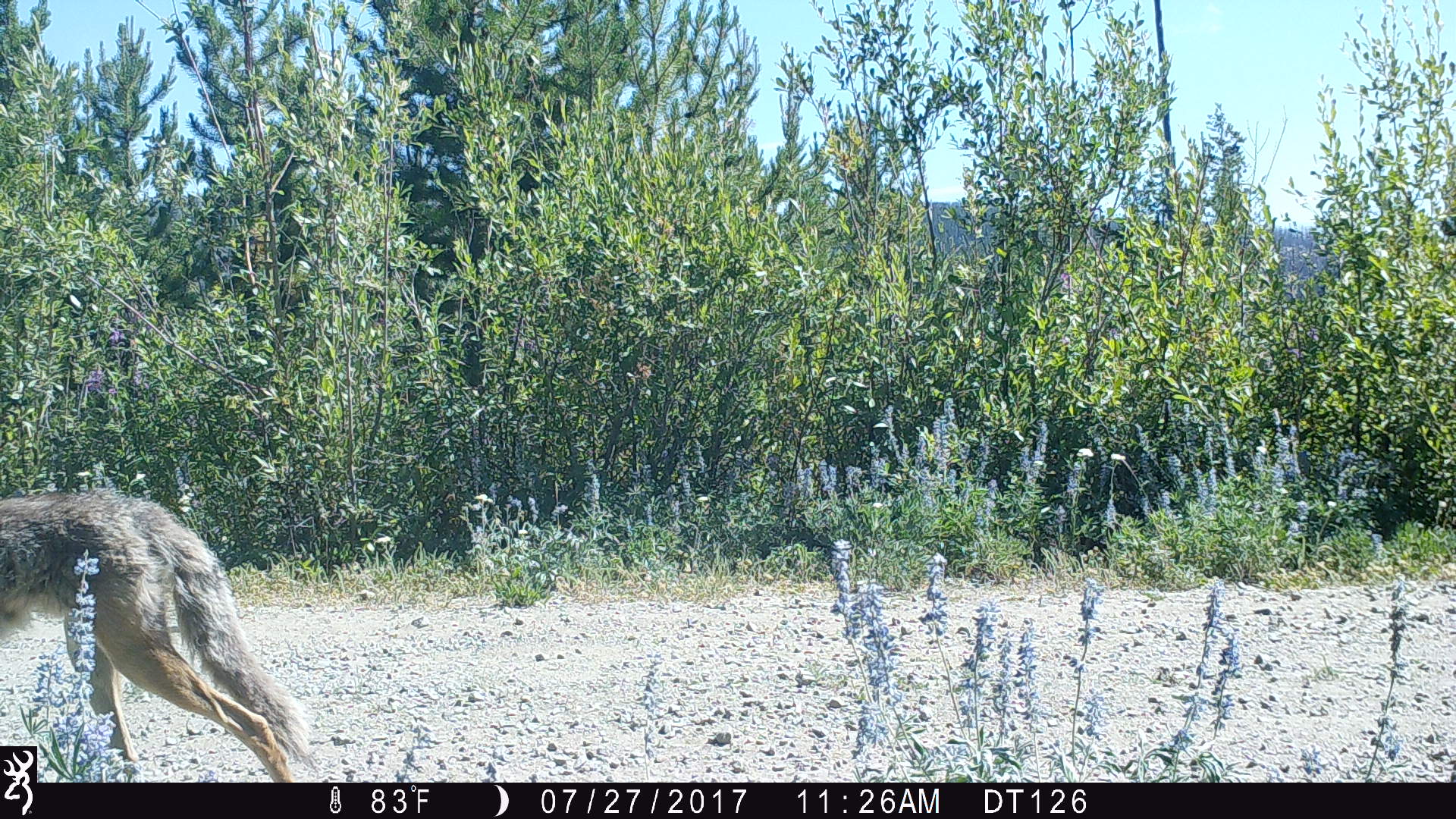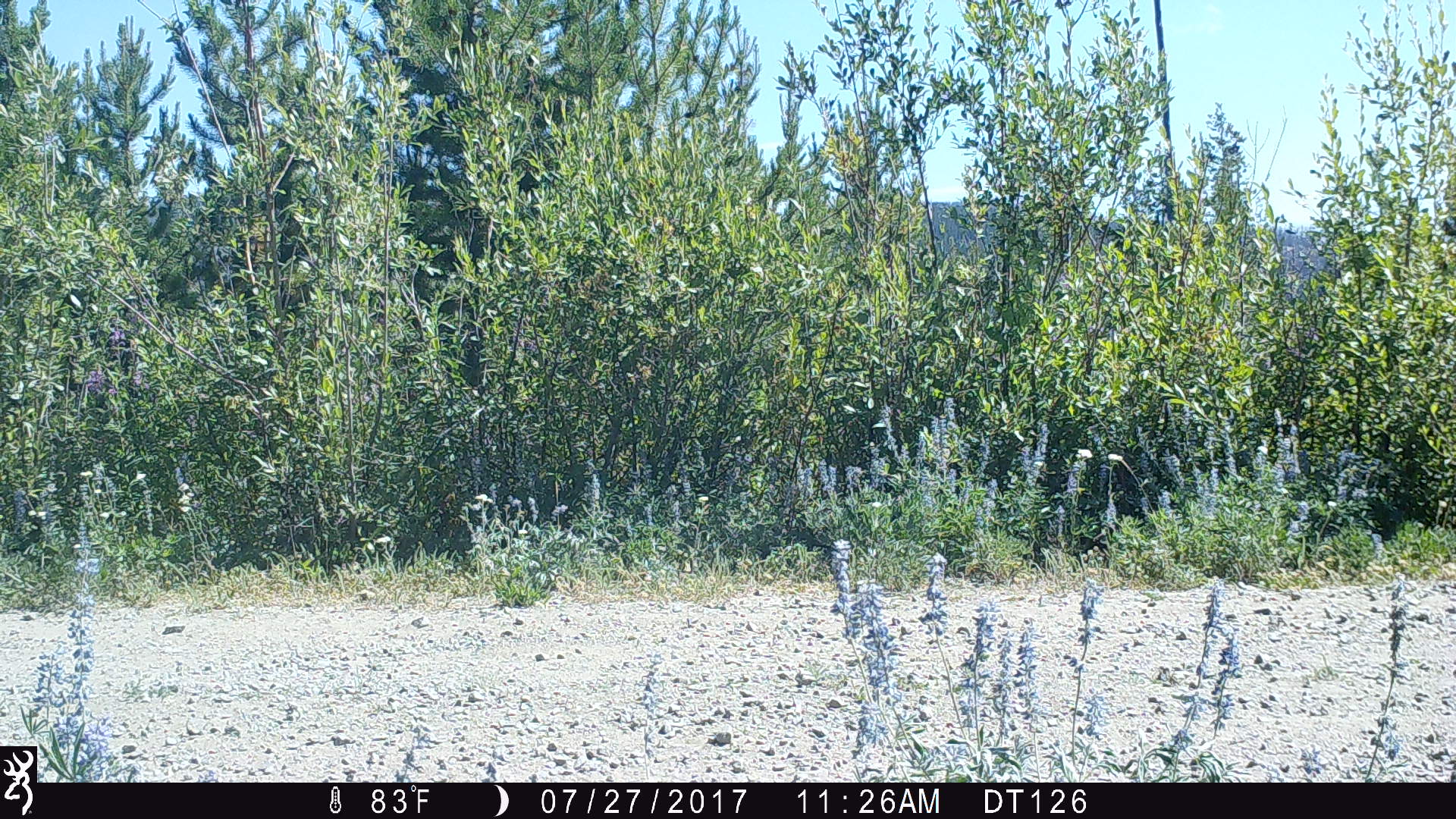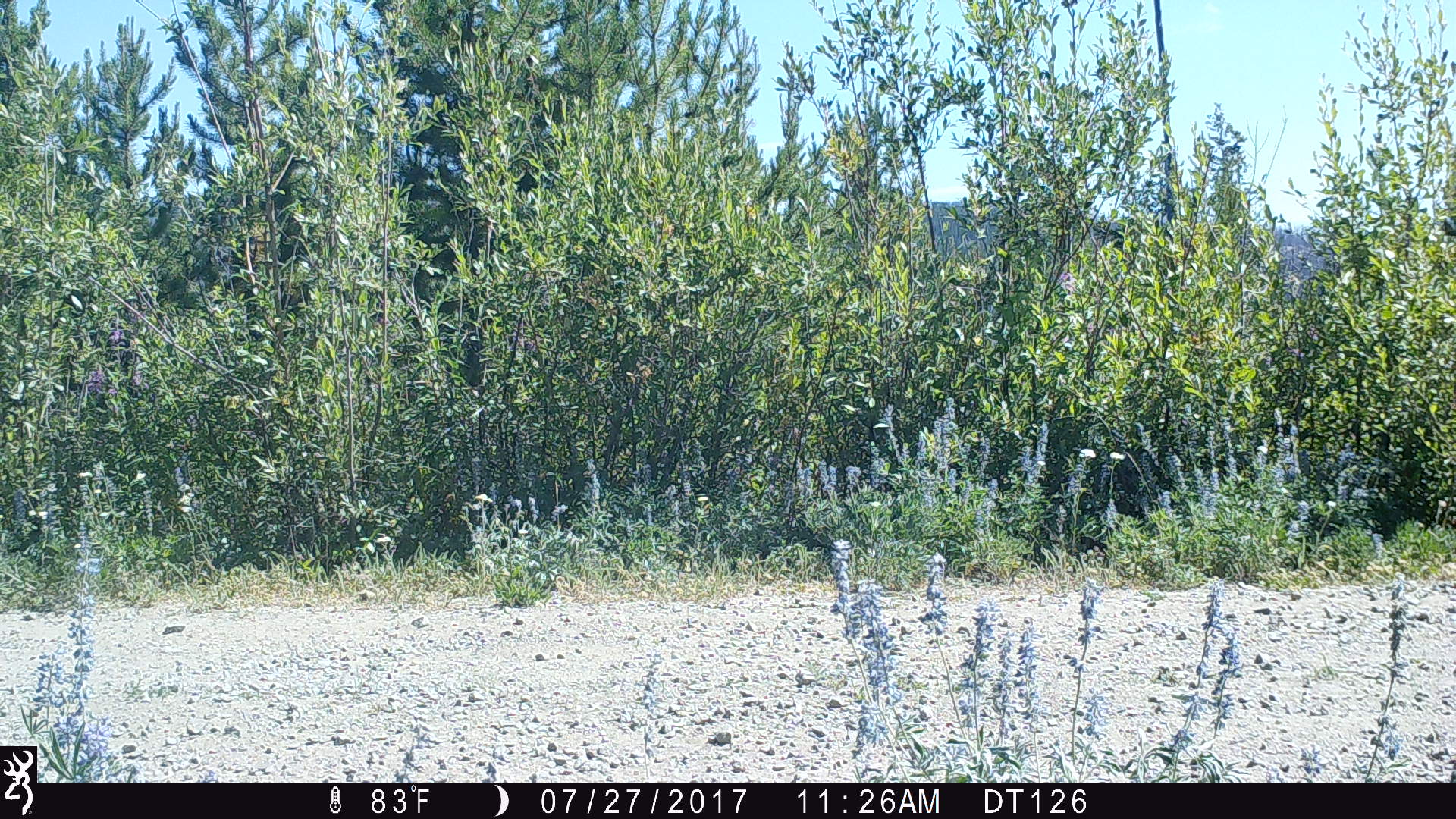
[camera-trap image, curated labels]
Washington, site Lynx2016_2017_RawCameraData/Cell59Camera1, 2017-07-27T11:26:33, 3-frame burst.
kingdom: Animalia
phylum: Chordata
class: Mammalia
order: Carnivora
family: Canidae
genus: Canis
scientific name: Canis latrans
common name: coyote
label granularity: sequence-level